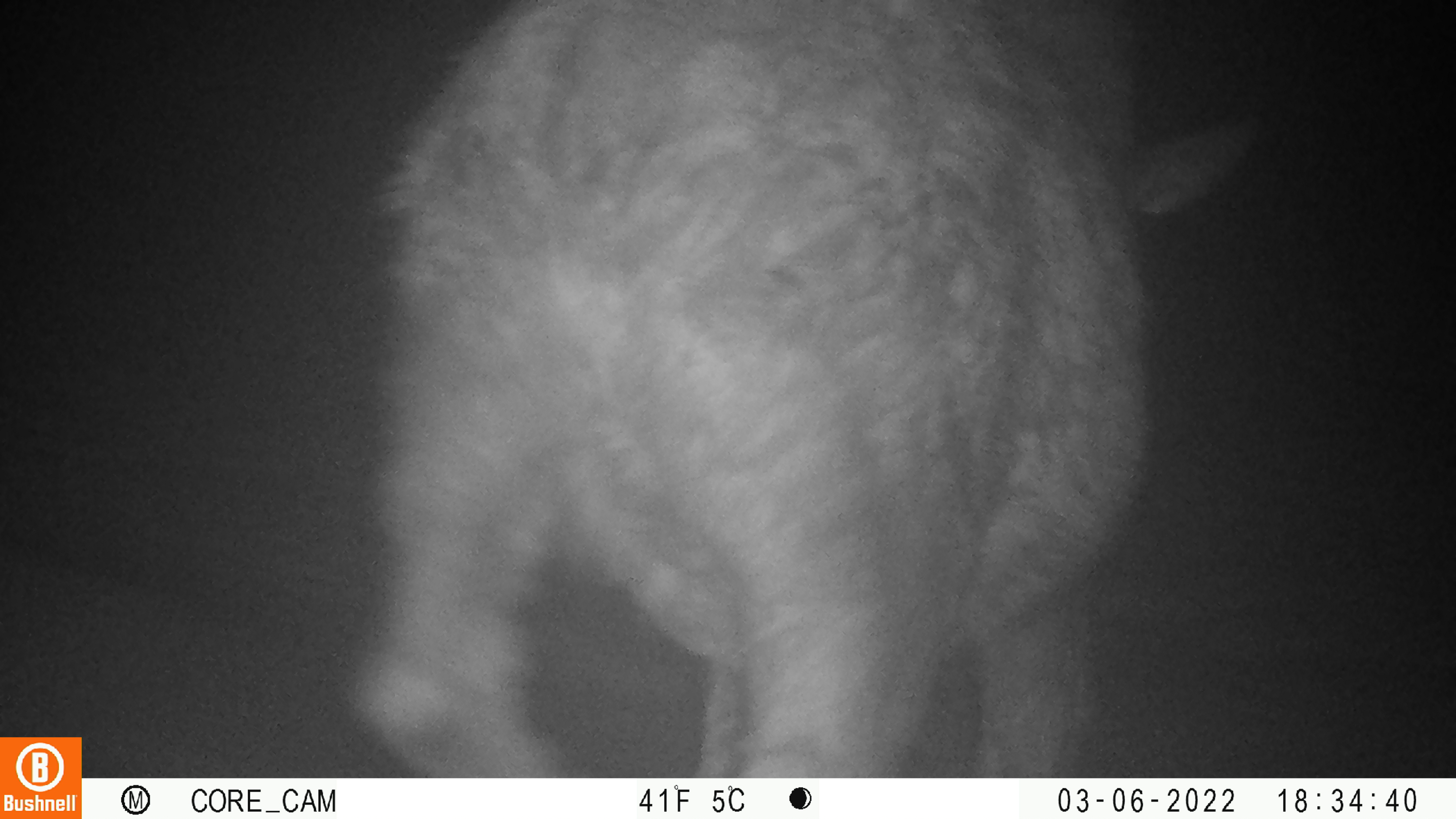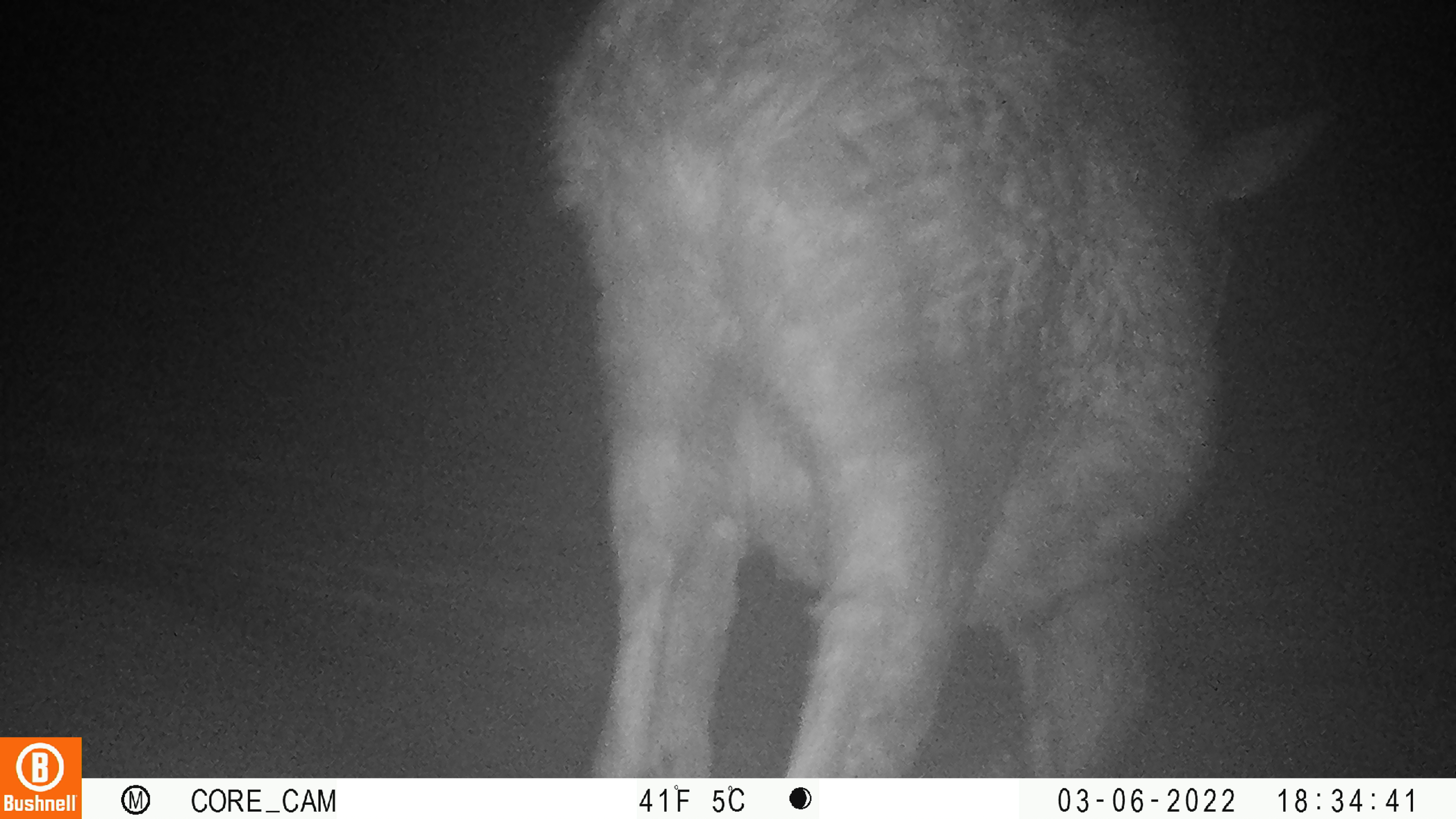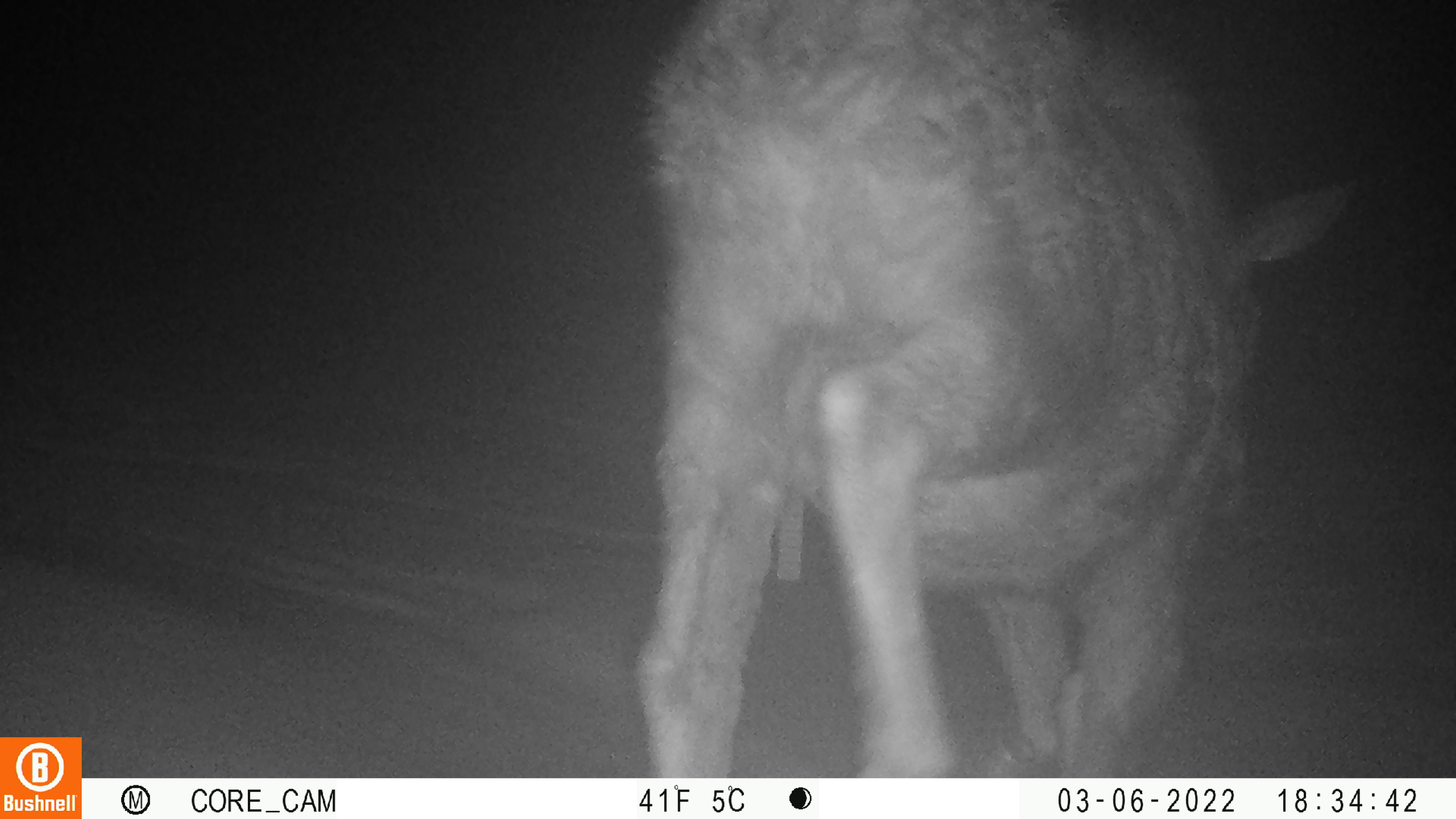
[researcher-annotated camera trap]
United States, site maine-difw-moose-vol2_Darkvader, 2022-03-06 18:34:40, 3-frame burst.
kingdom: Animalia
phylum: Chordata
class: Mammalia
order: Artiodactyla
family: Cervidae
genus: Alces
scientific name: Alces alces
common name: moose